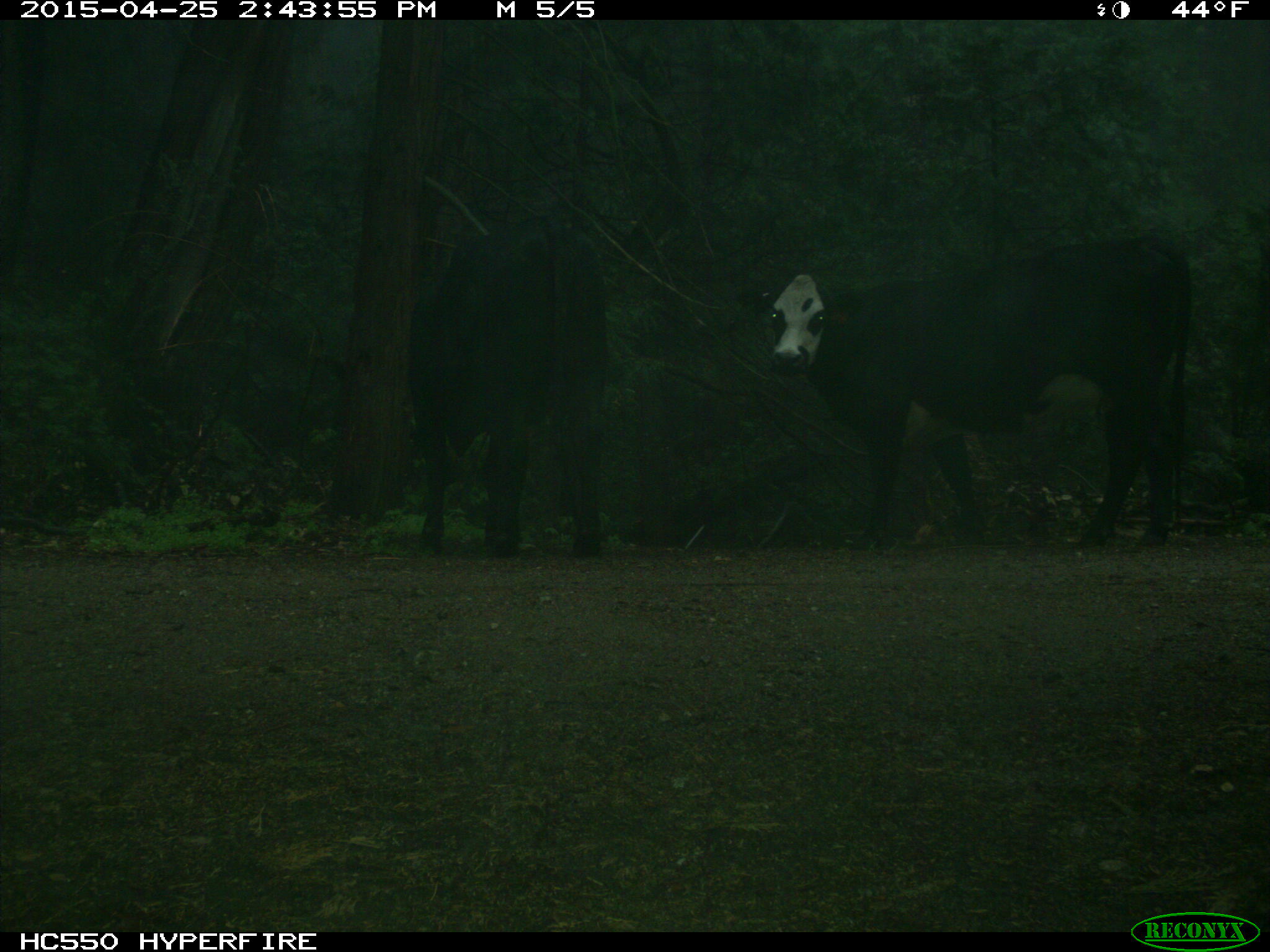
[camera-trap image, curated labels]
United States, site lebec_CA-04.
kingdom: Animalia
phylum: Chordata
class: Mammalia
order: Artiodactyla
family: Bovidae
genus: Bos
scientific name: Bos taurus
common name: domestic cow